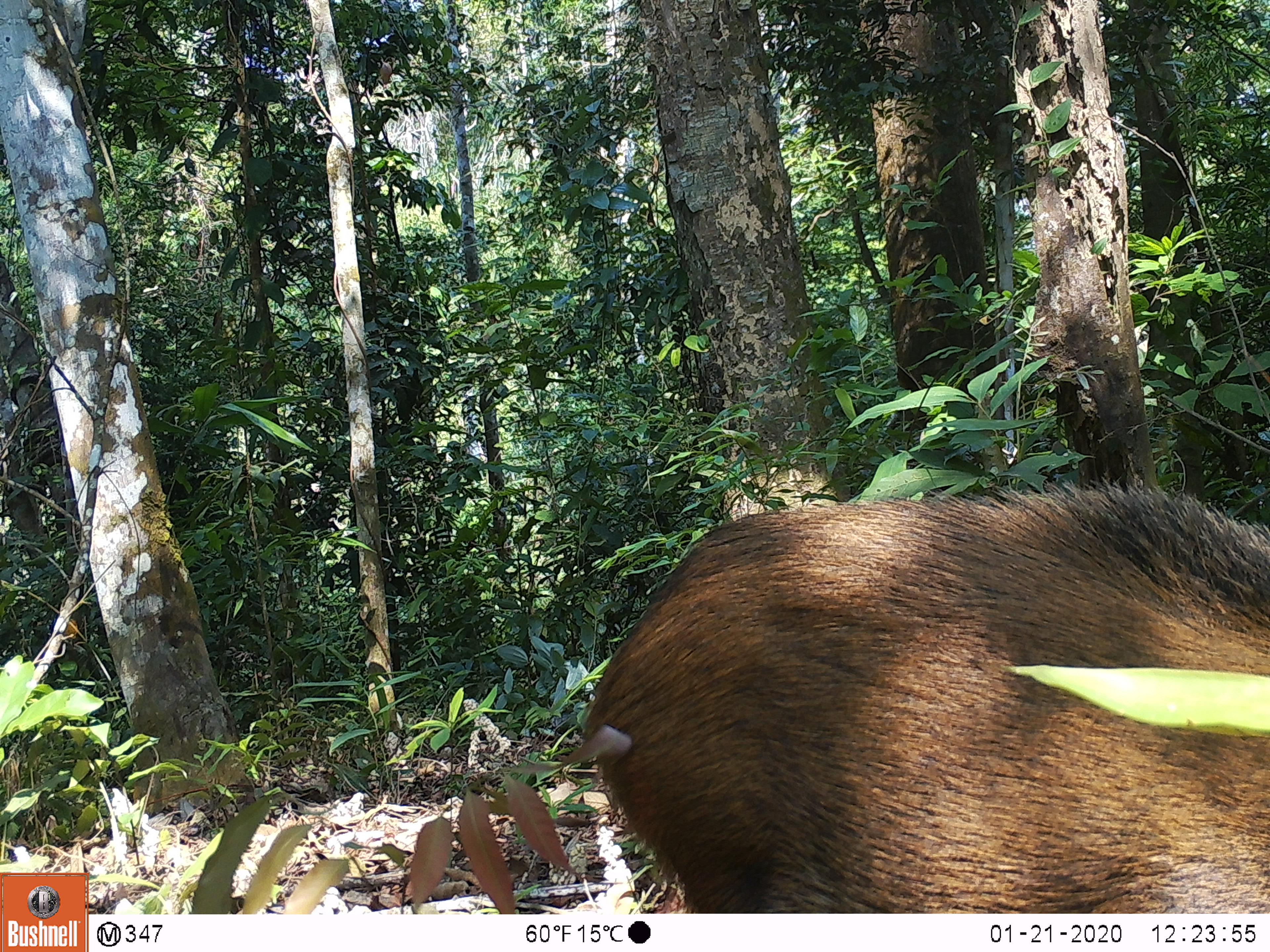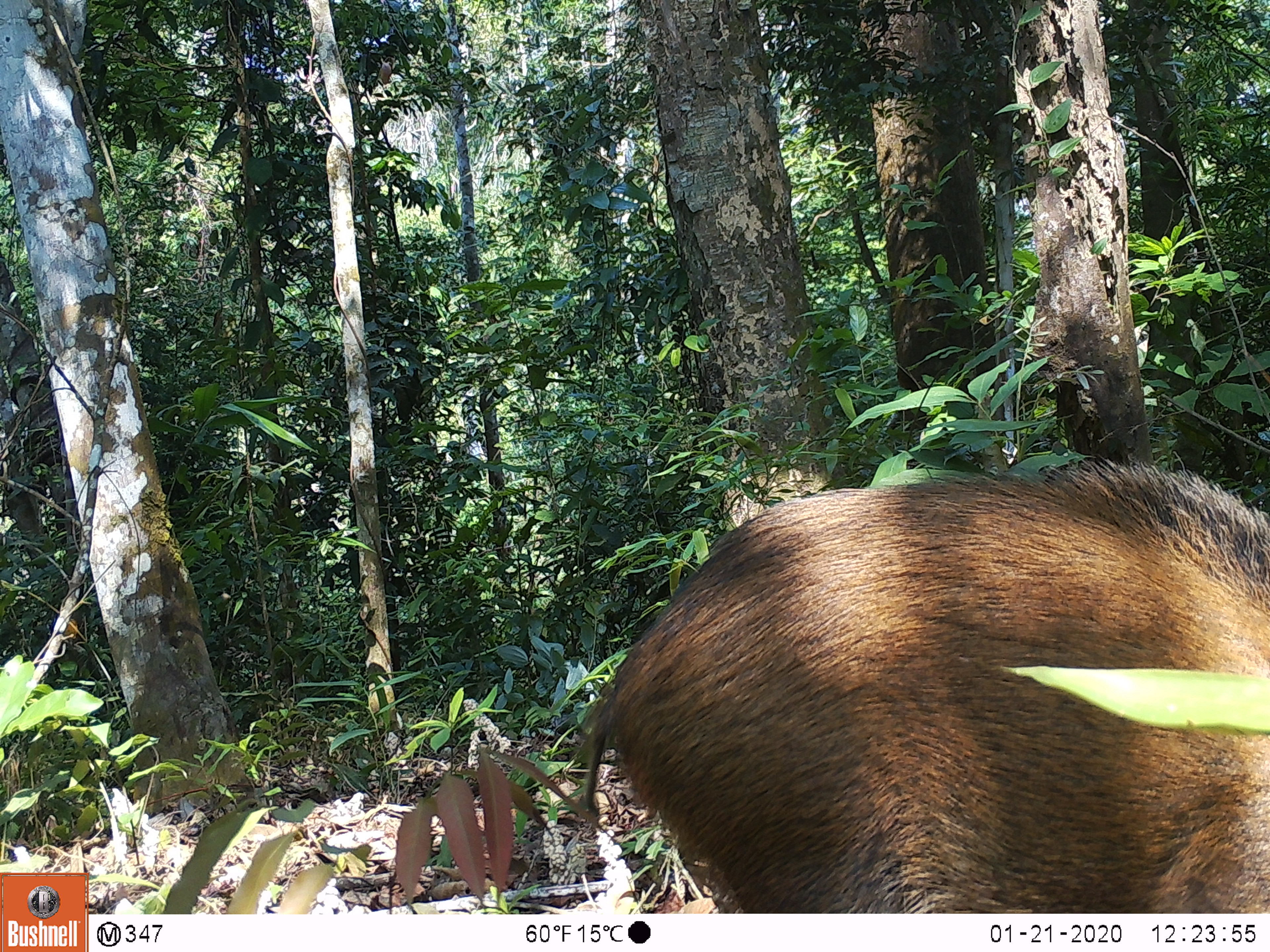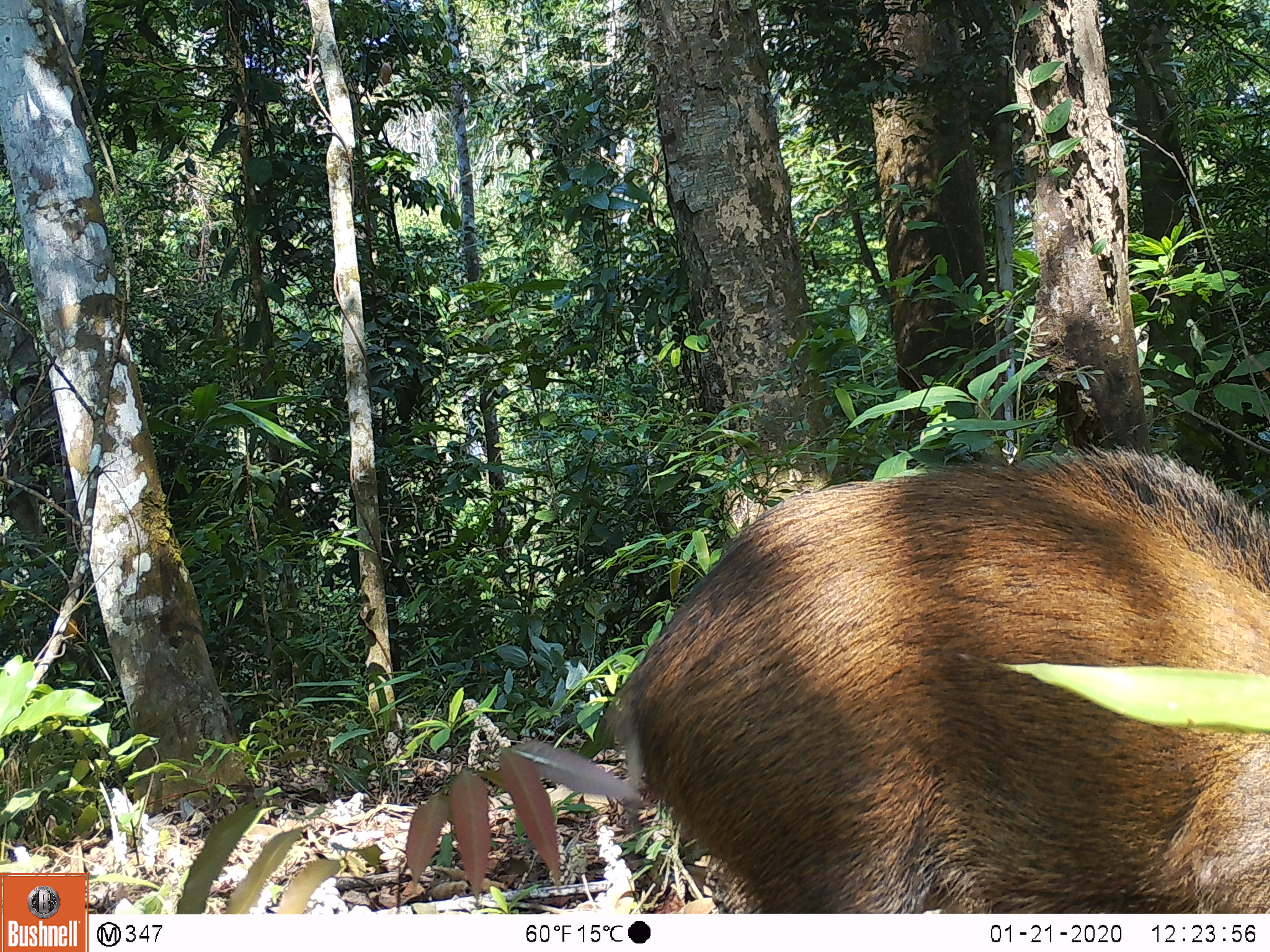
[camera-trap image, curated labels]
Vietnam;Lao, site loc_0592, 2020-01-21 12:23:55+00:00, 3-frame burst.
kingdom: Animalia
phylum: Chordata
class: Mammalia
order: Artiodactyla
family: Suidae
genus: Sus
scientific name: Sus scrofa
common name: eurasian wild pig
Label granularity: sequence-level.